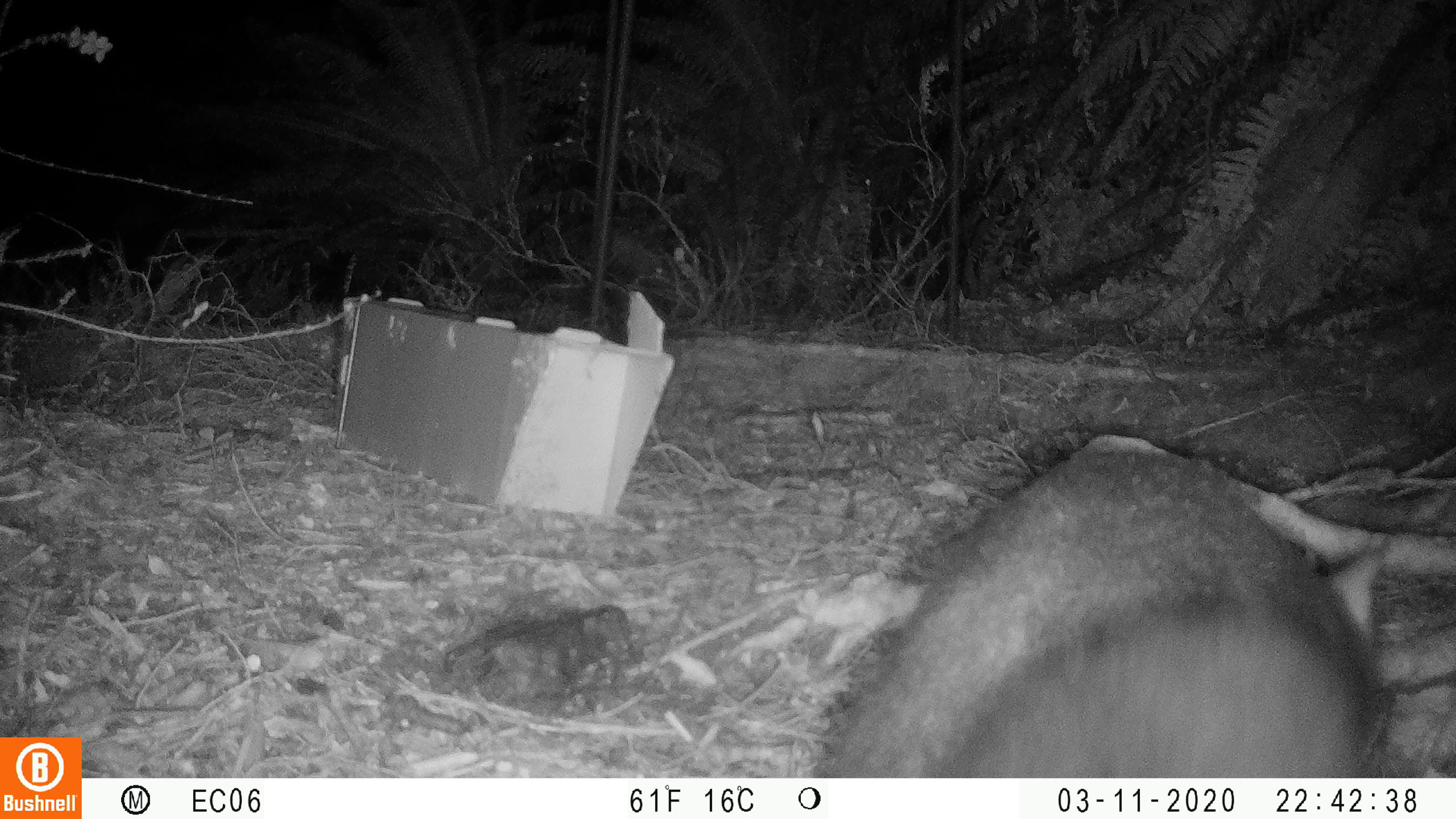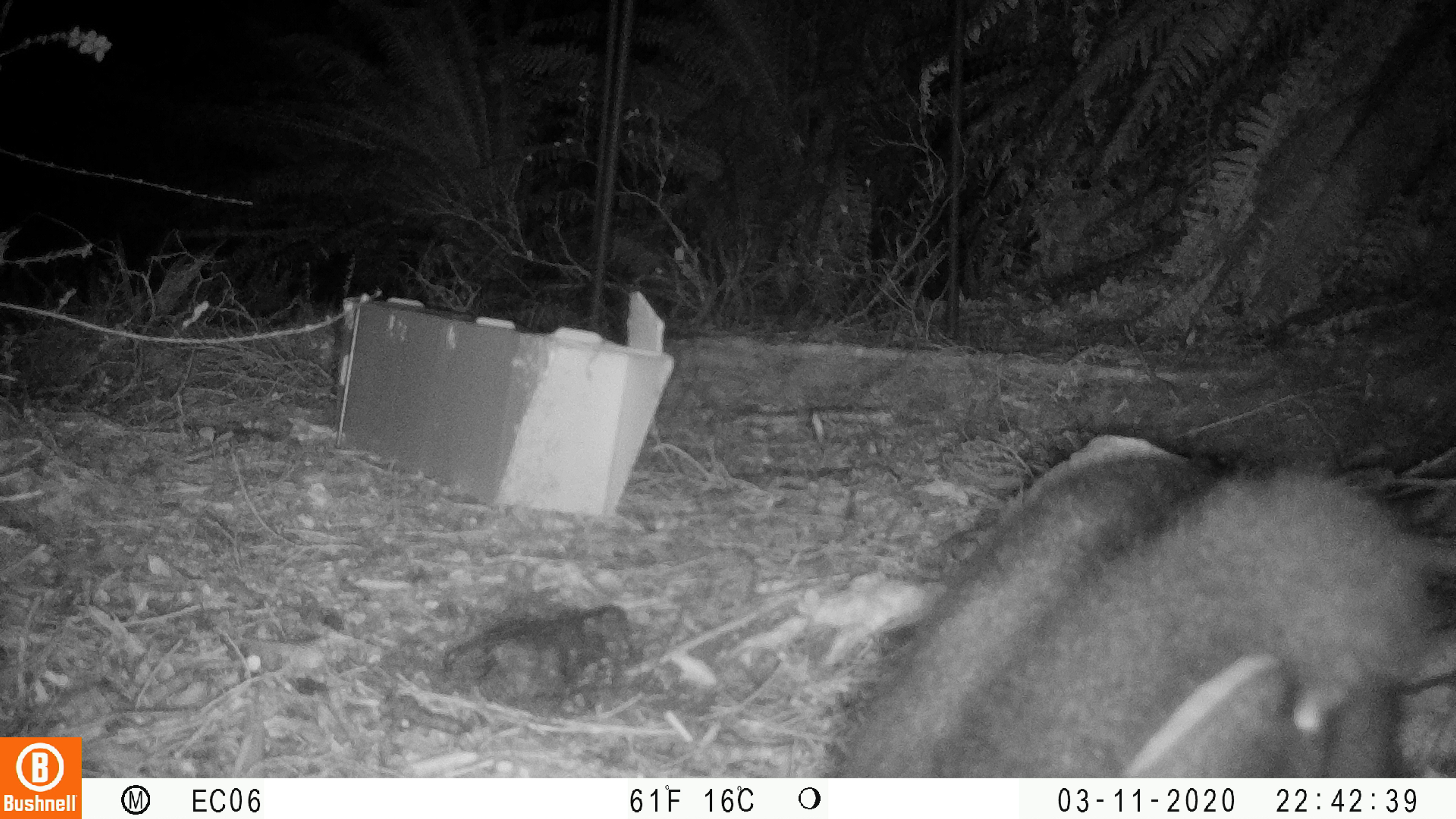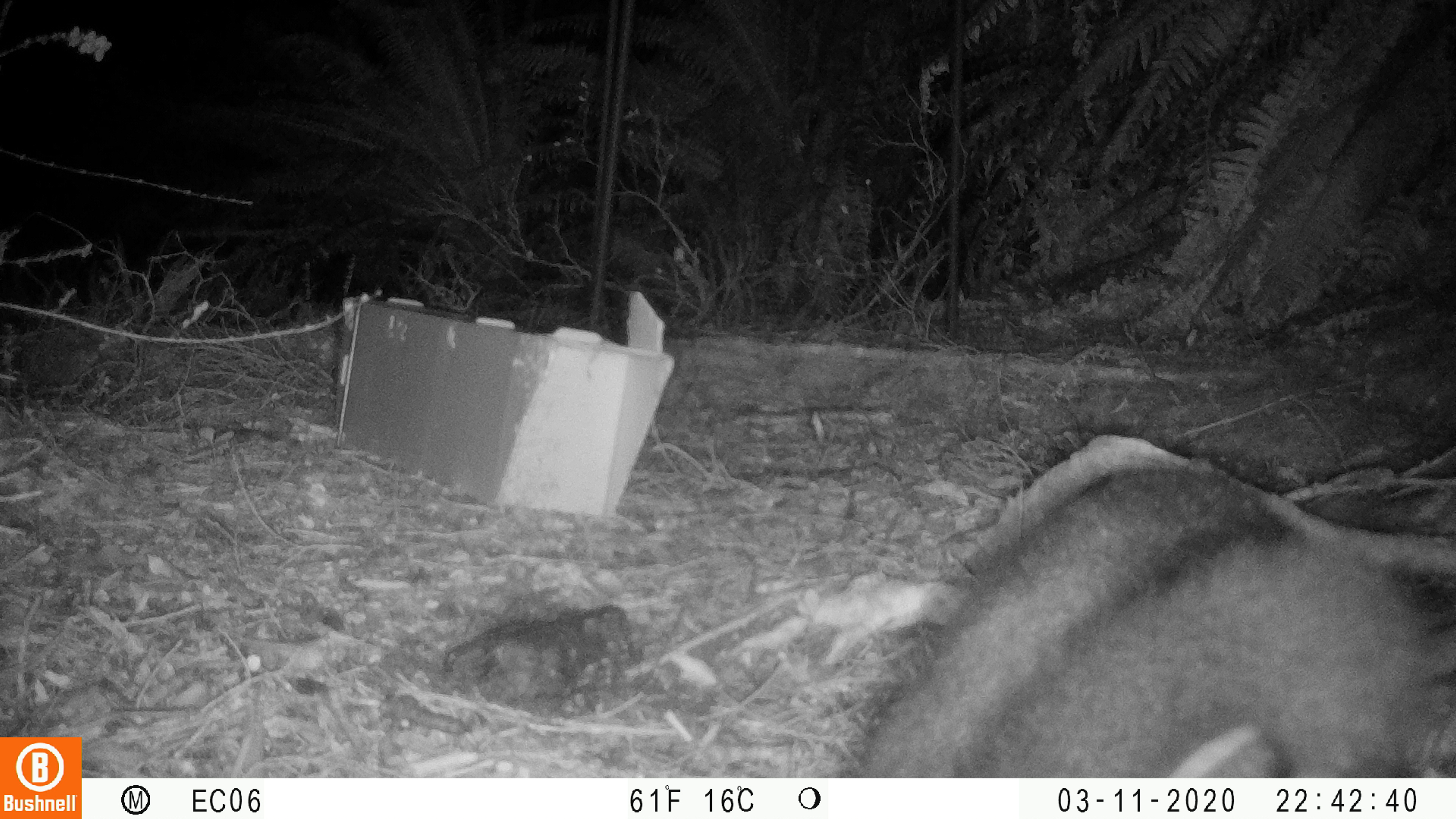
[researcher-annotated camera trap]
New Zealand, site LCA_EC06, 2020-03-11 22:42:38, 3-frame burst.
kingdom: Animalia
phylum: Chordata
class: Mammalia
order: Diprotodontia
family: Phalangeridae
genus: Trichosurus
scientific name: Trichosurus vulpecula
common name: common brushtail possum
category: possum